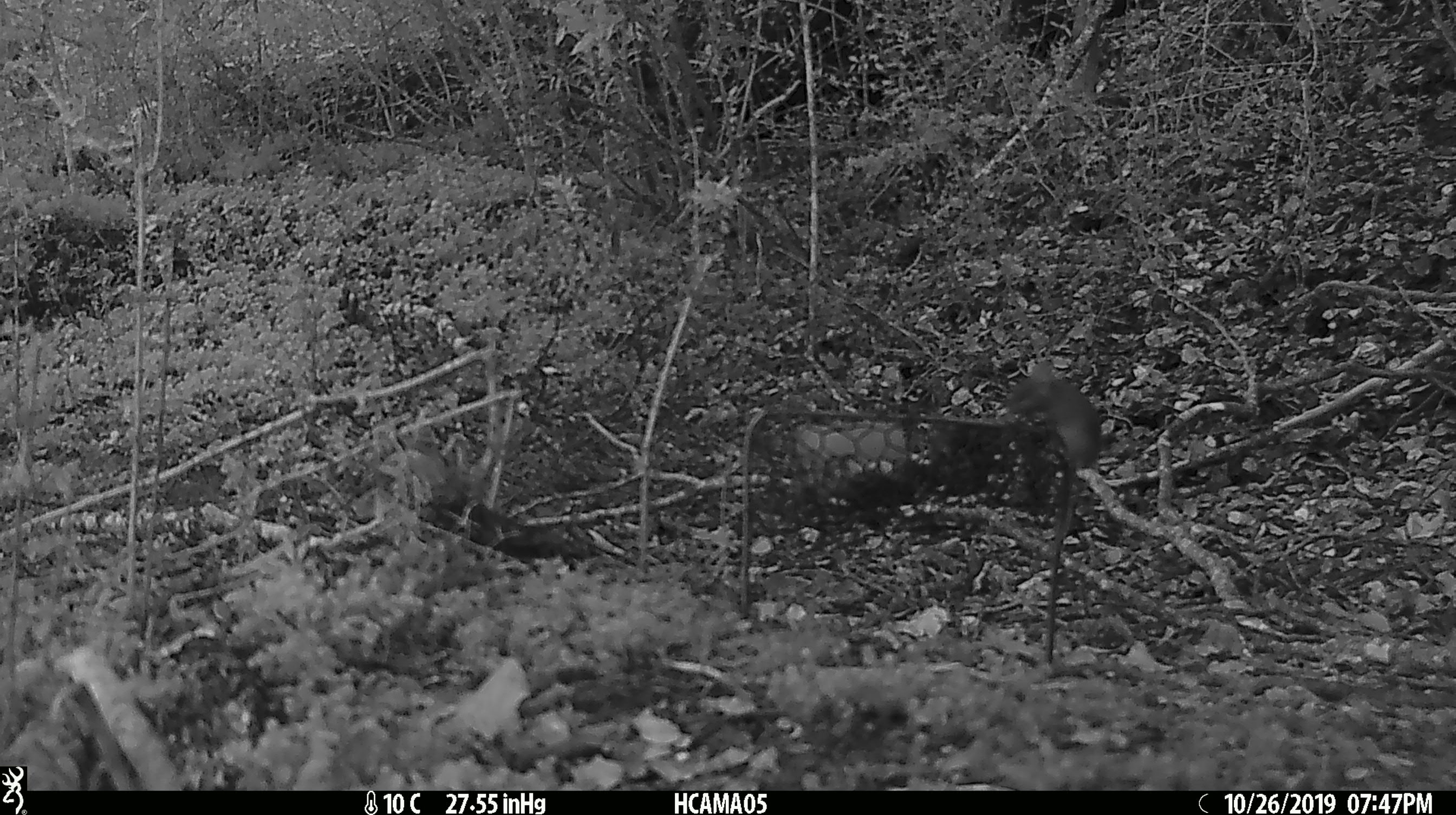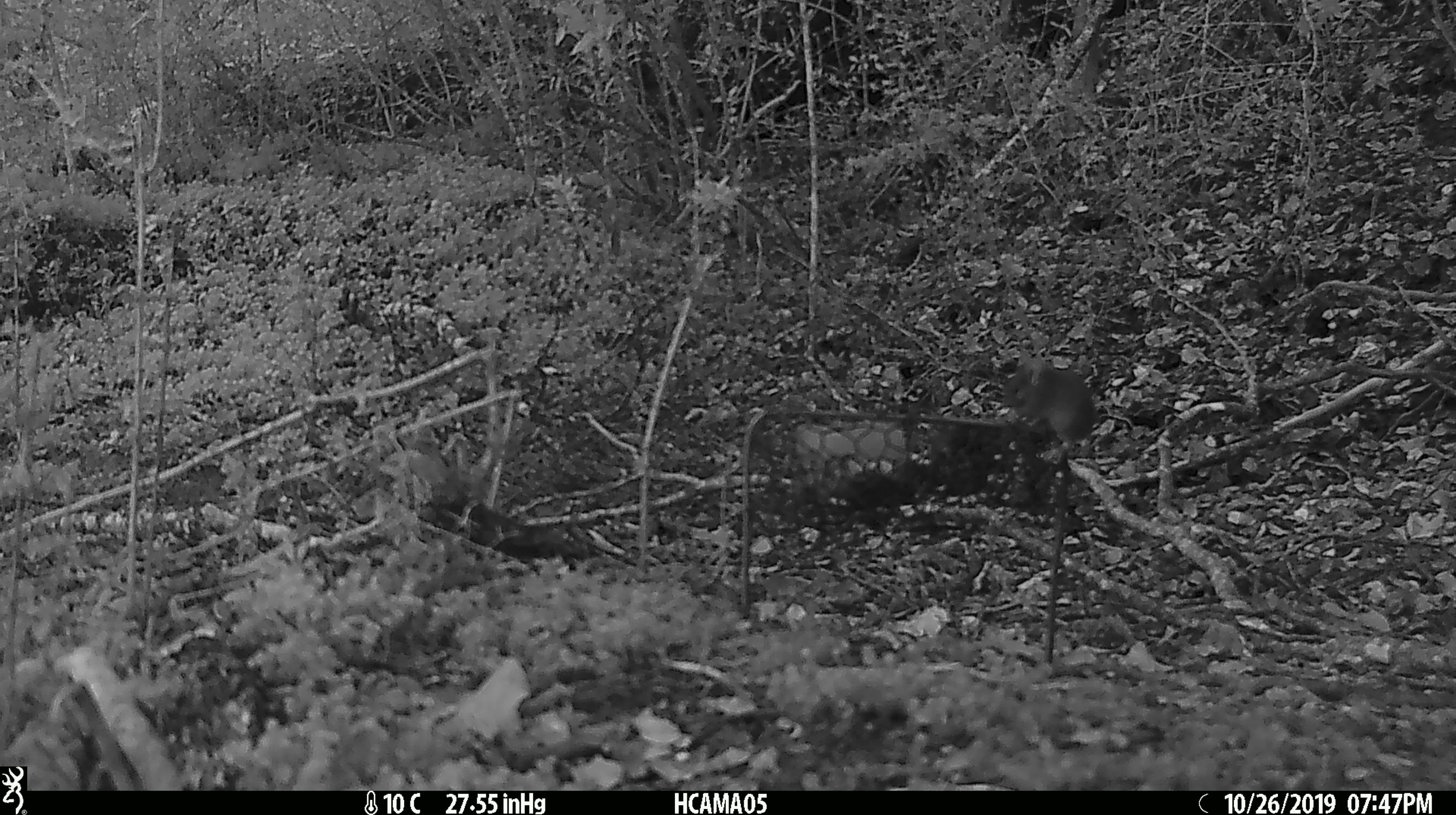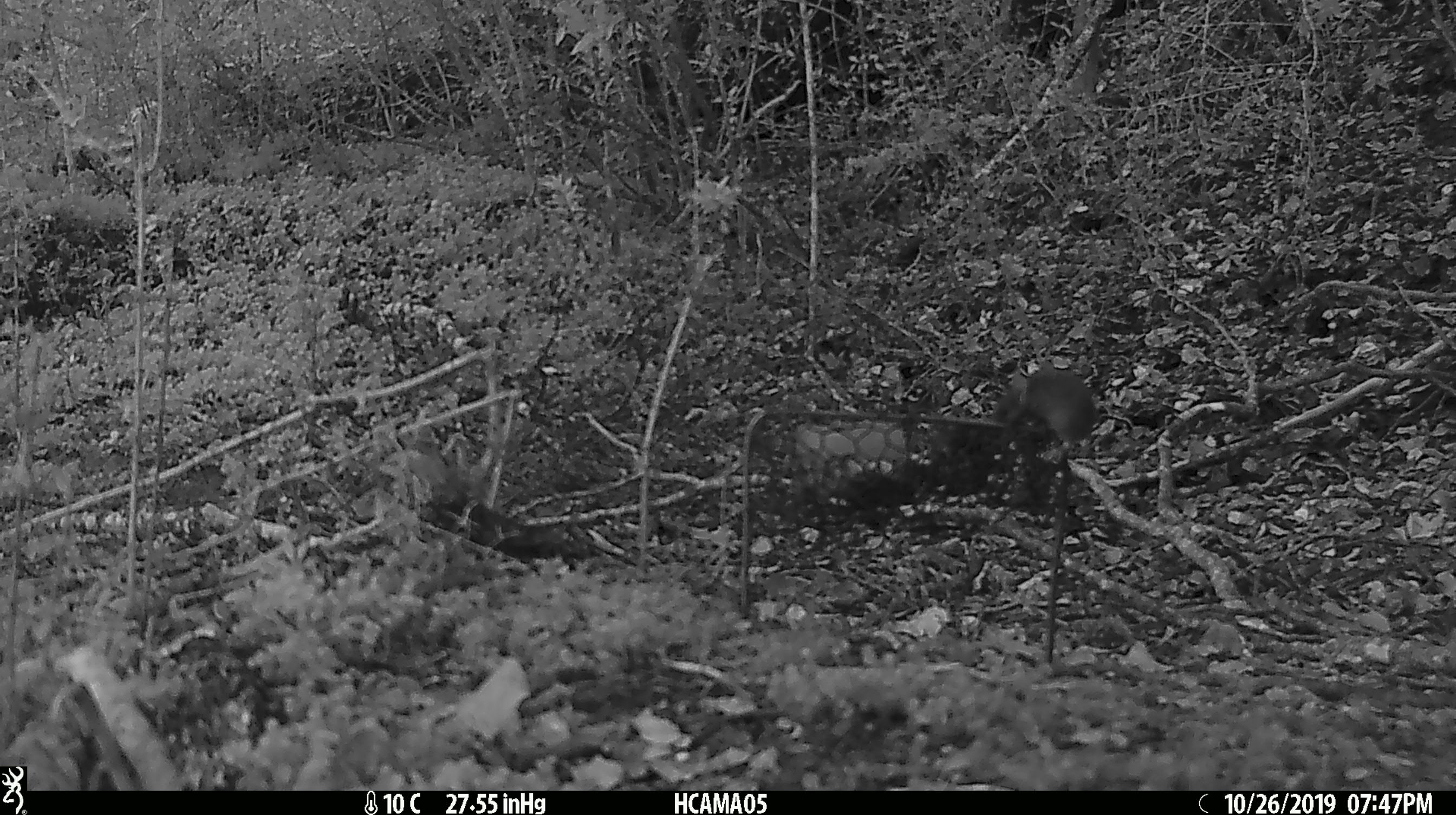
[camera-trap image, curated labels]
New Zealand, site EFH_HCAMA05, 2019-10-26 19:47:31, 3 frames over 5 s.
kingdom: Animalia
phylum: Chordata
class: Mammalia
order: Rodentia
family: Muridae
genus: Mus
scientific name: Mus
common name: mouse